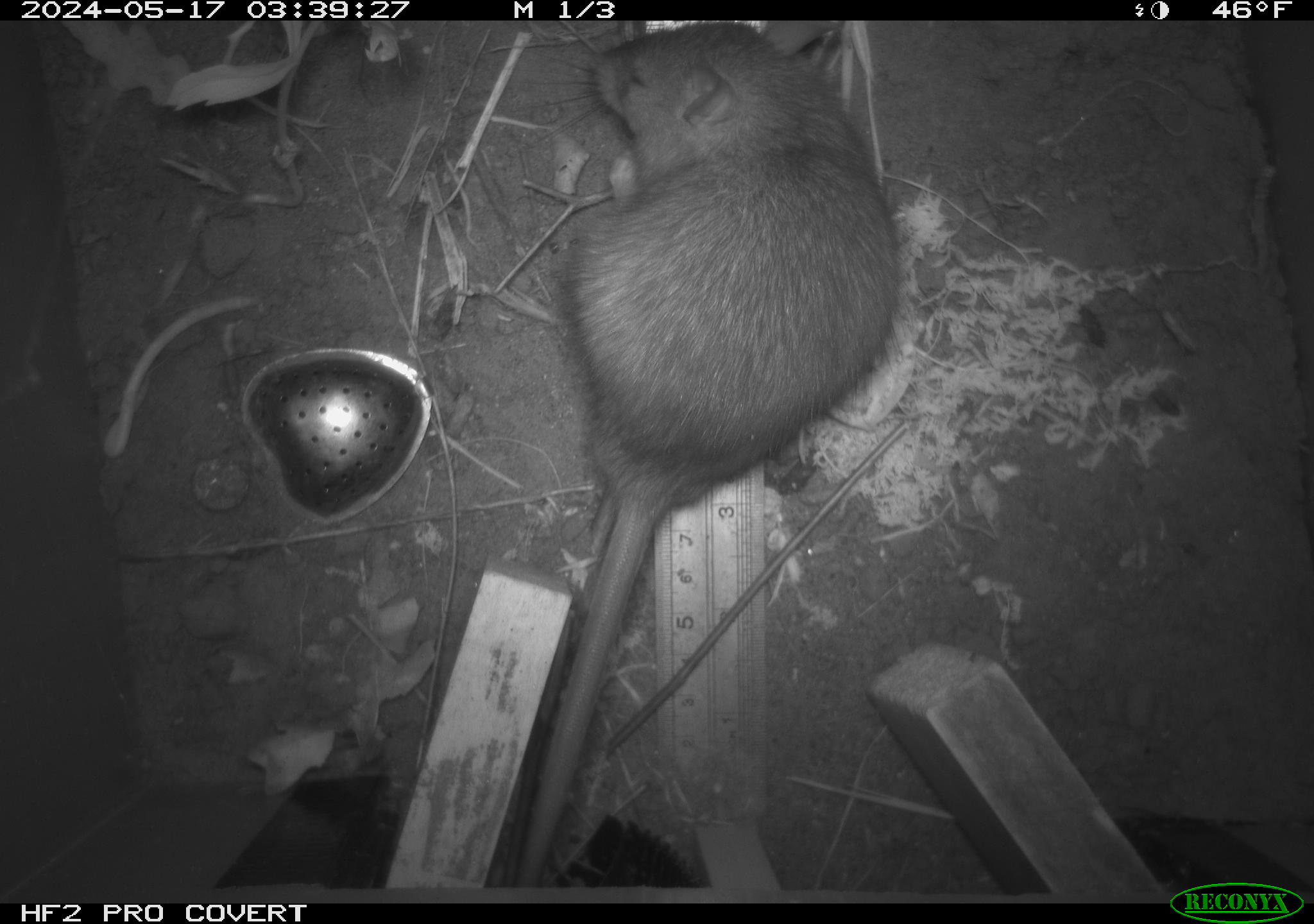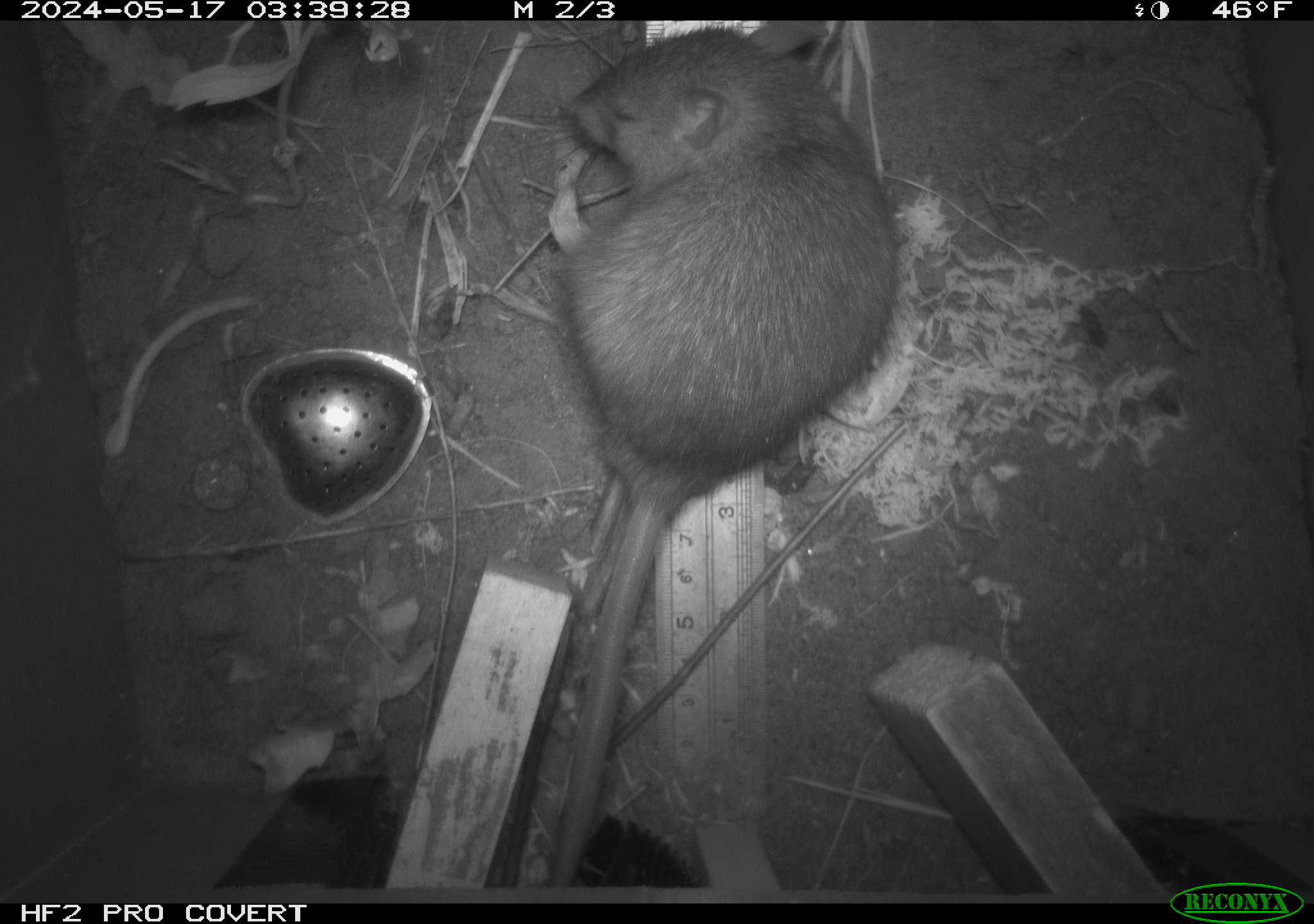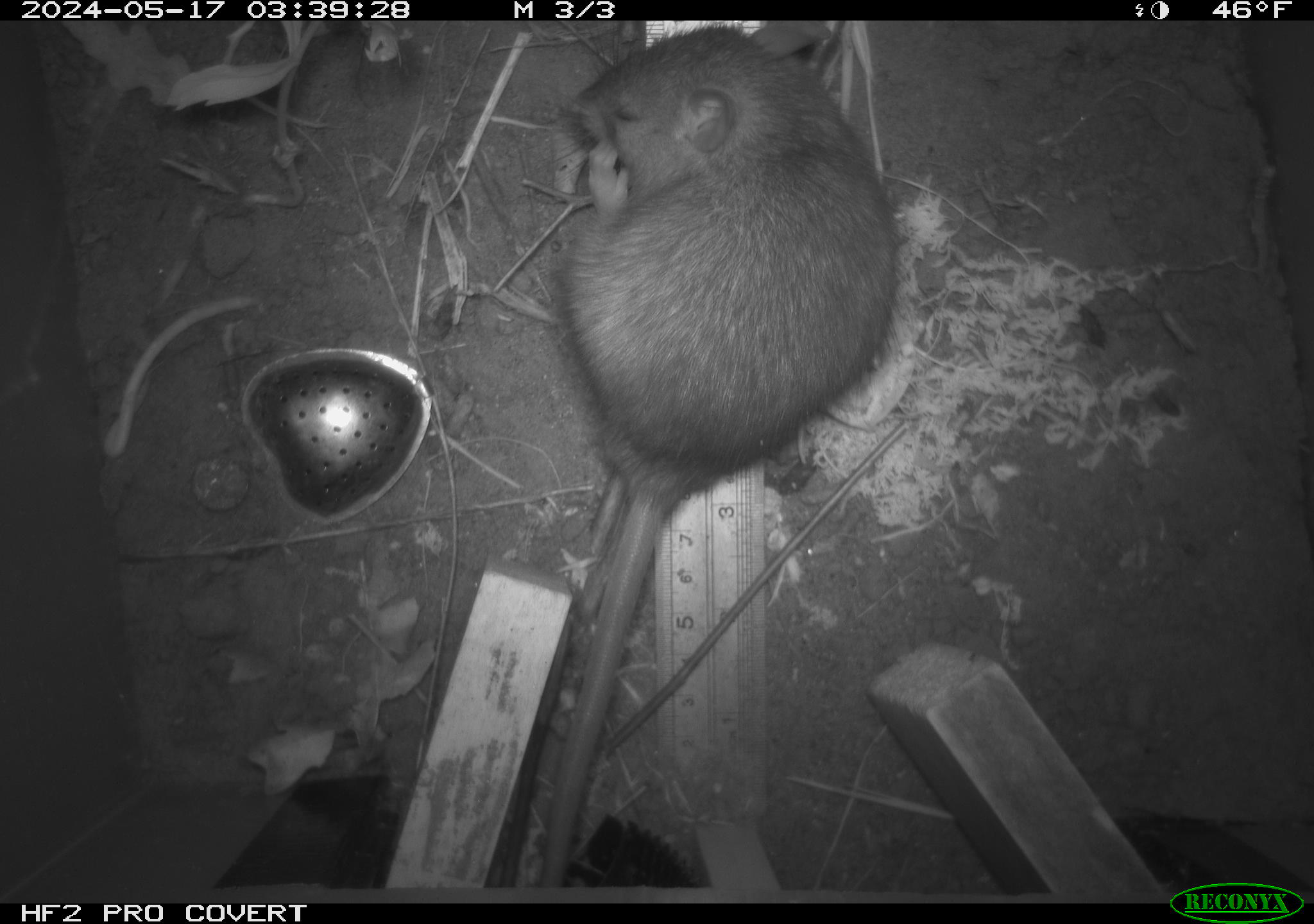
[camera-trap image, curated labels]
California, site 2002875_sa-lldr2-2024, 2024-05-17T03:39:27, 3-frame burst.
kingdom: Animalia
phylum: Chordata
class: Mammalia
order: Rodentia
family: Muridae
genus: Rattus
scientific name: Rattus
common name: rat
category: rattus species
Rattus species (rat) (Rattus).